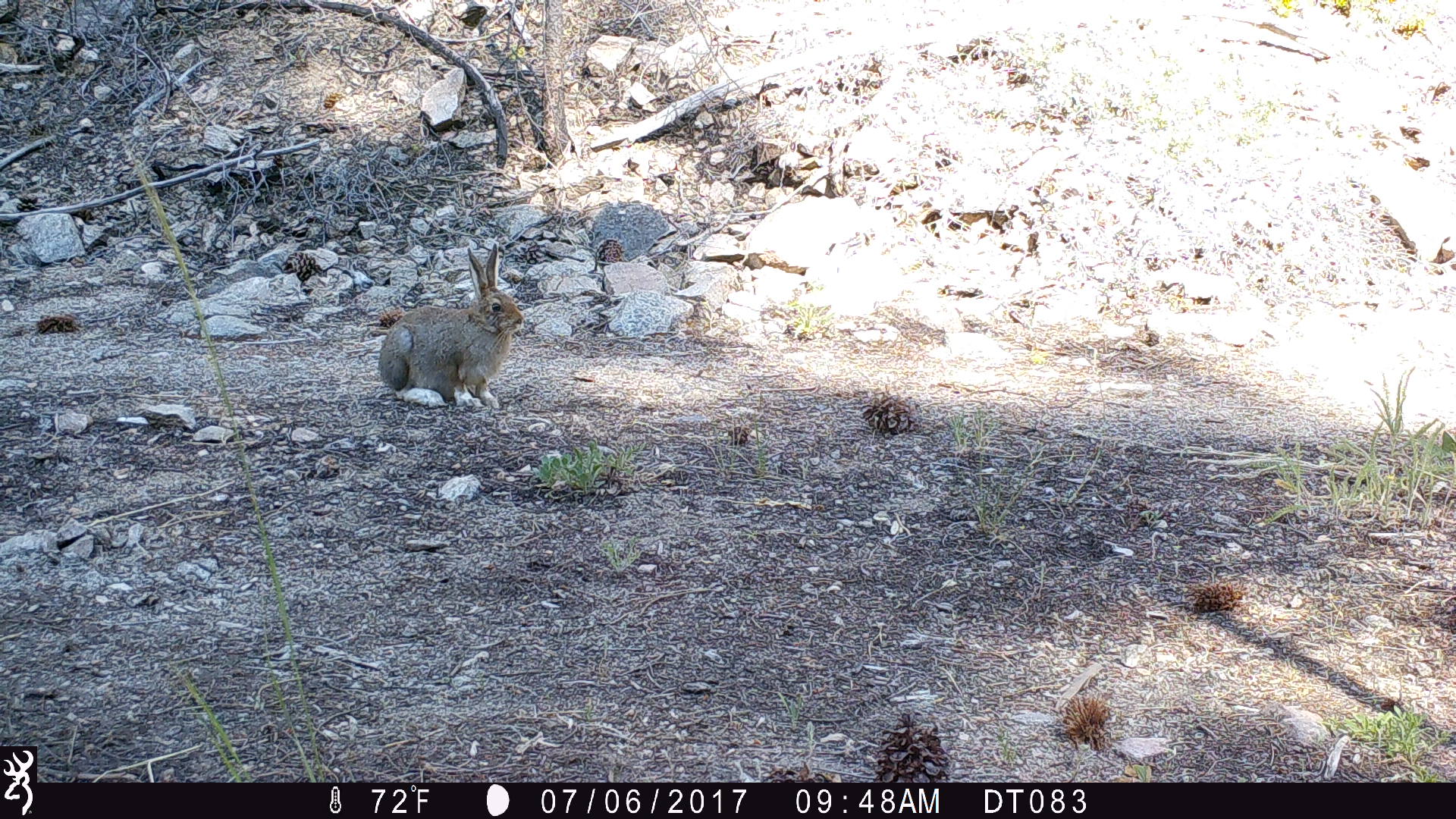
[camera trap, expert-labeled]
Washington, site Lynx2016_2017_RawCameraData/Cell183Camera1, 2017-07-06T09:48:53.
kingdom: Animalia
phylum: Chordata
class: Mammalia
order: Lagomorpha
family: Leporidae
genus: Lepus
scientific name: Lepus americanus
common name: snowshoe hare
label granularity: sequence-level